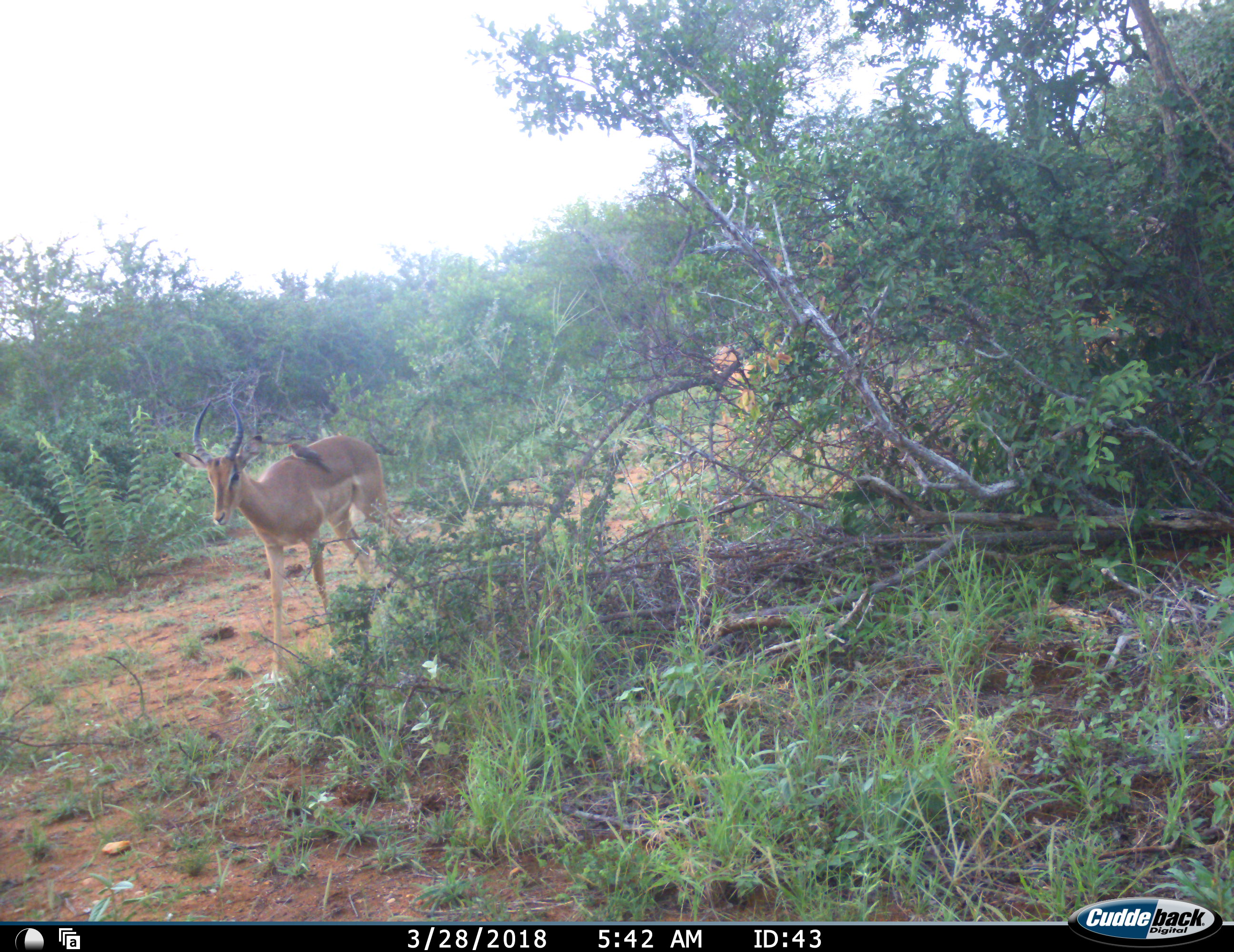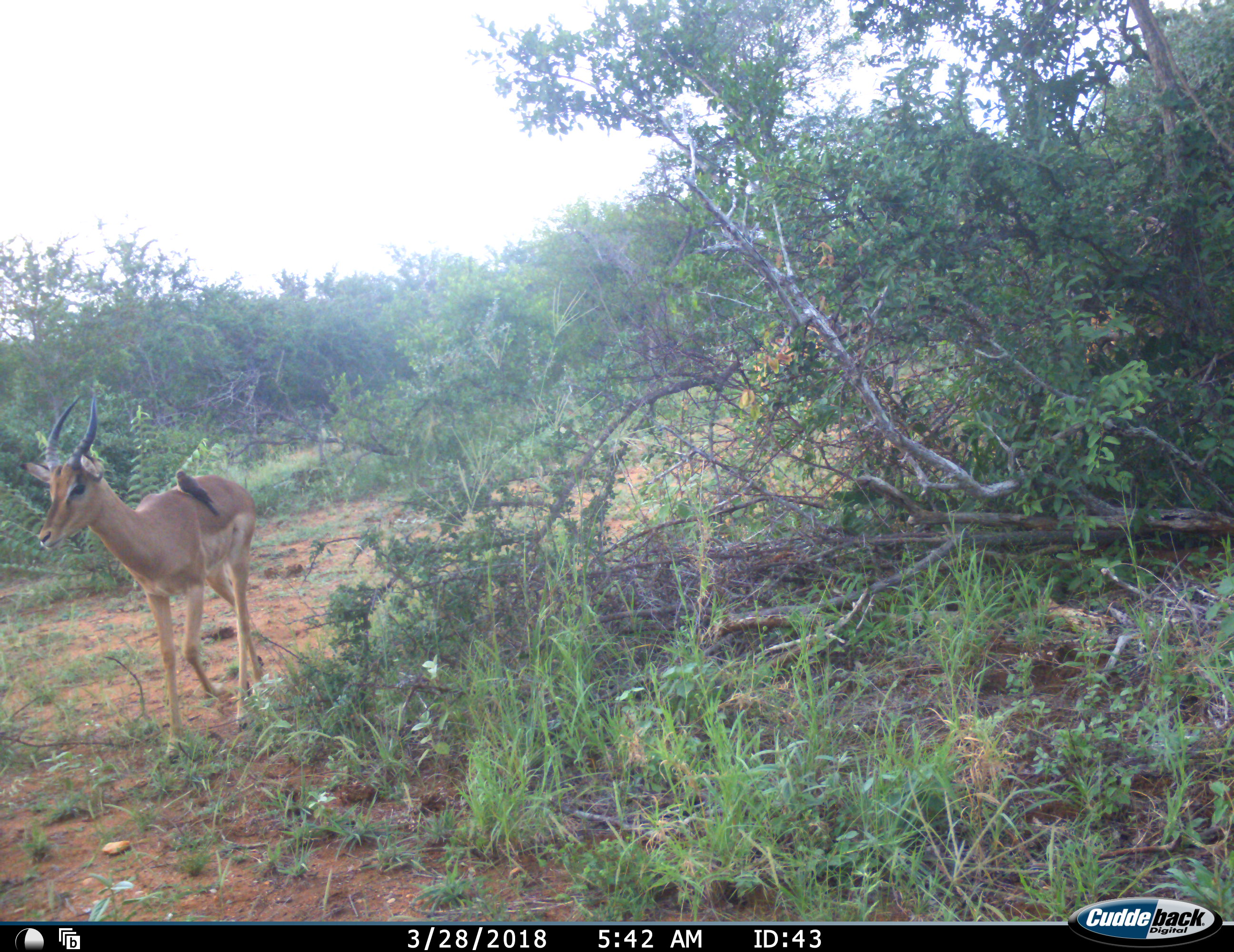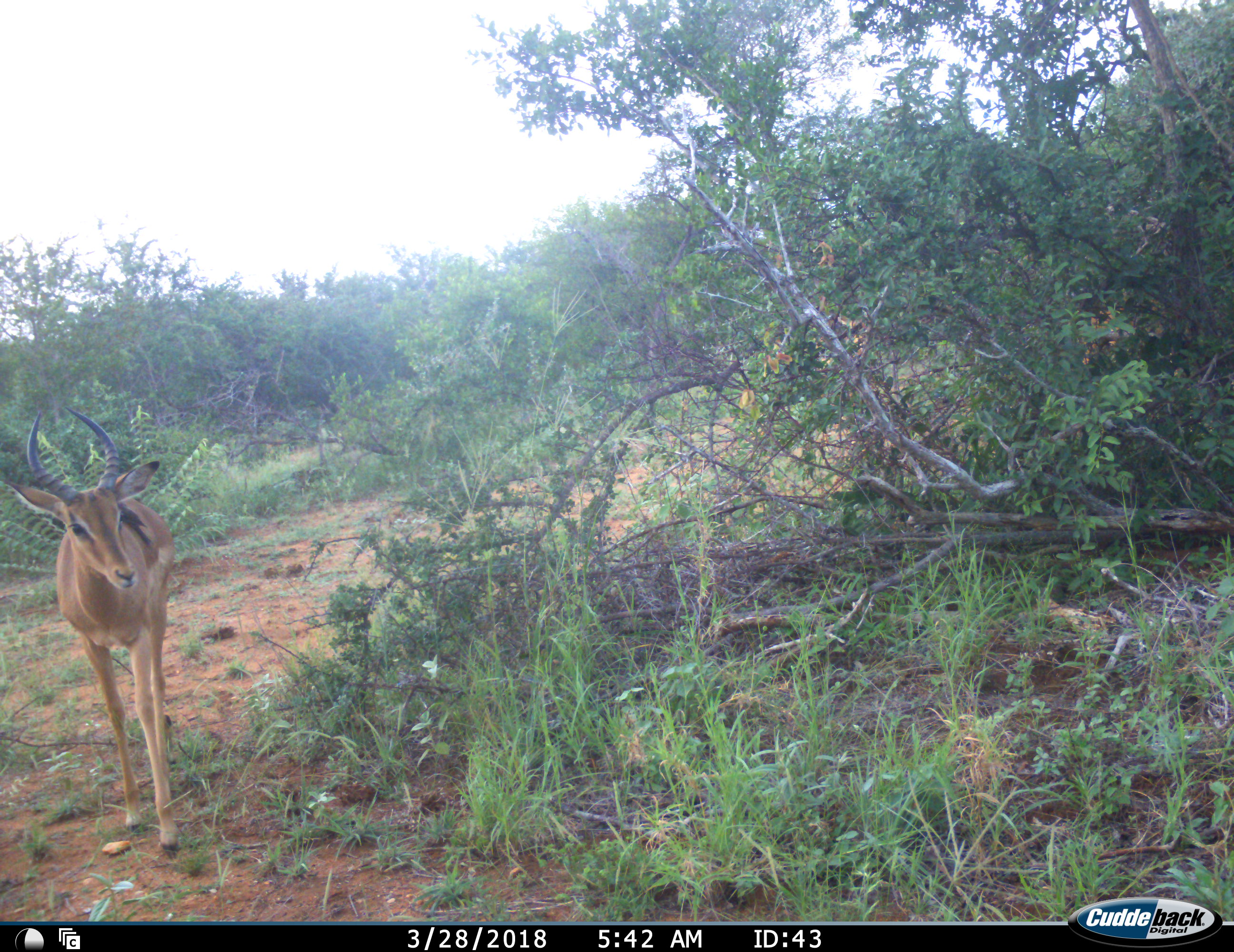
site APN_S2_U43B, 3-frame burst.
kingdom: Animalia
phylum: Chordata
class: Aves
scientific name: Aves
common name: bird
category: birdother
Birdother (bird) (Aves), count 1. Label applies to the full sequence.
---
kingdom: Animalia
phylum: Chordata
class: Mammalia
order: Artiodactyla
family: Bovidae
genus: Aepyceros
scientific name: Aepyceros melampus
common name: impala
Impala (Aepyceros melampus), count 2. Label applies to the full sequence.